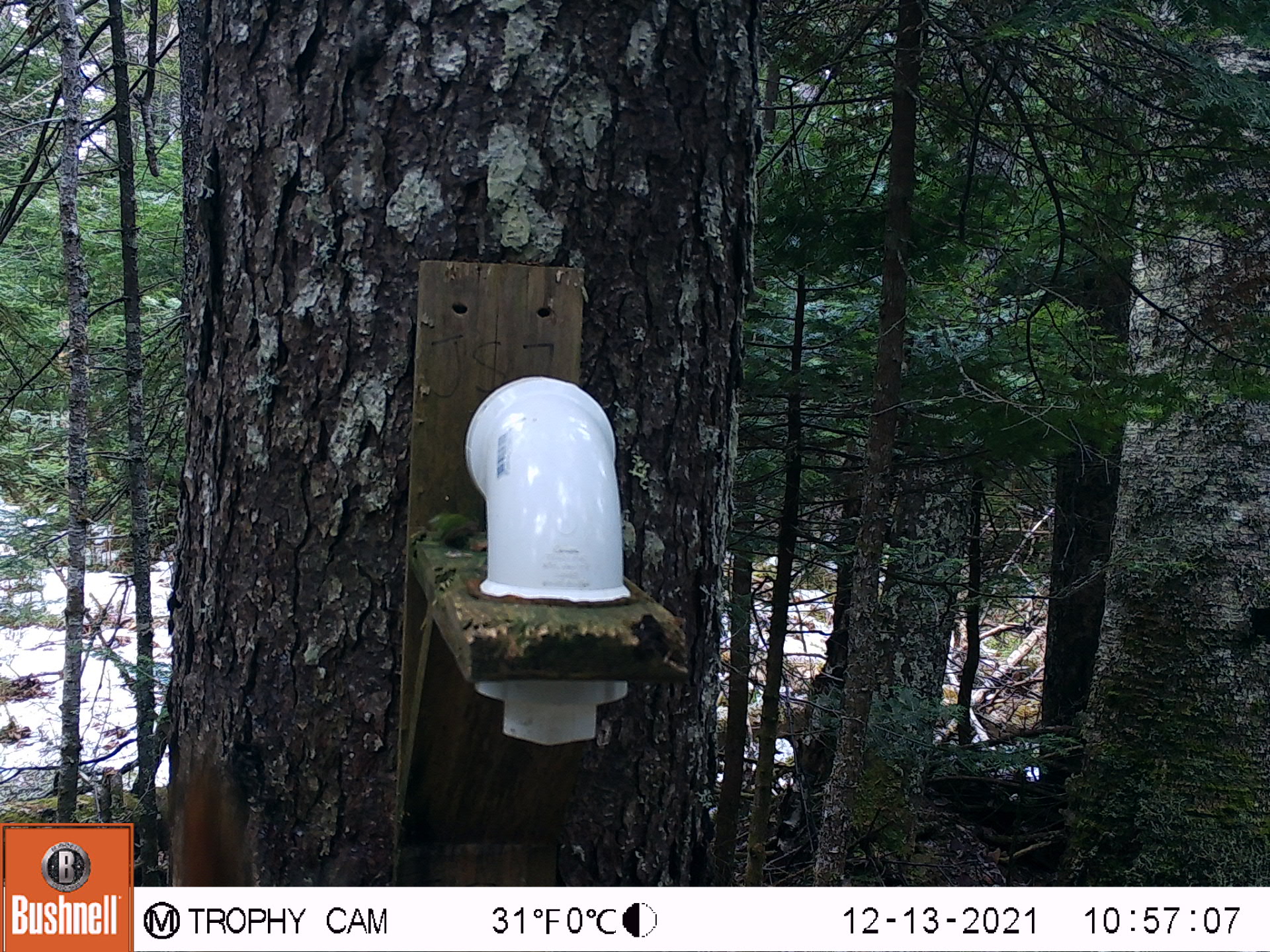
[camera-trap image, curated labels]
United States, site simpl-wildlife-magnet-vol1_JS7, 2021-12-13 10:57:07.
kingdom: Animalia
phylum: Chordata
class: Mammalia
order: Rodentia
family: Sciuridae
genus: Tamiasciurus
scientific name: Tamiasciurus hudsonicus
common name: red squirrel